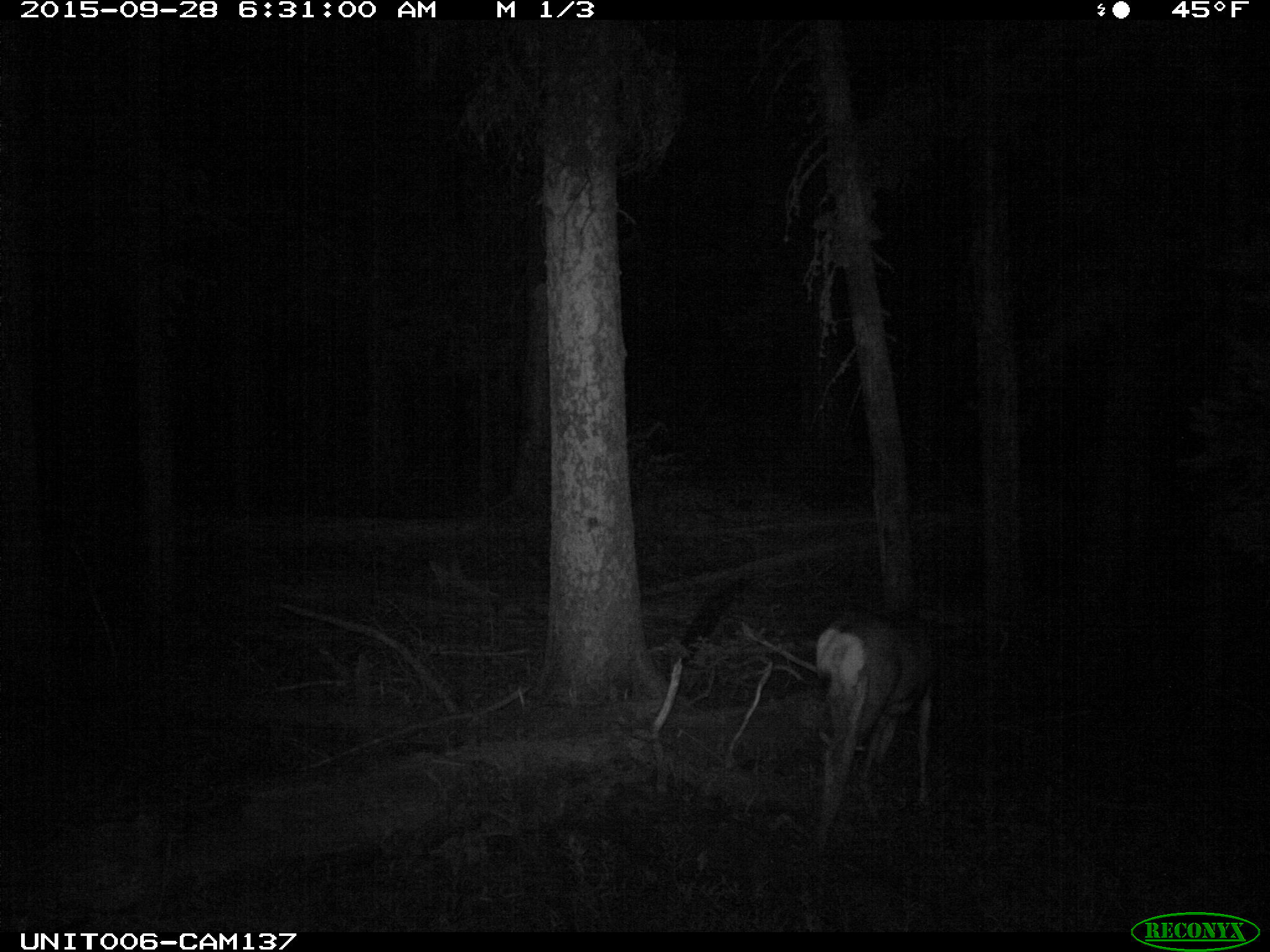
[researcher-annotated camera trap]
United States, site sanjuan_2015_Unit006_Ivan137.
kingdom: Animalia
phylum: Chordata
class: Mammalia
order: Artiodactyla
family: Cervidae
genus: Odocoileus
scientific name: Odocoileus hemionus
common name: mule deer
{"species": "Odocoileus hemionus (mule deer)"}